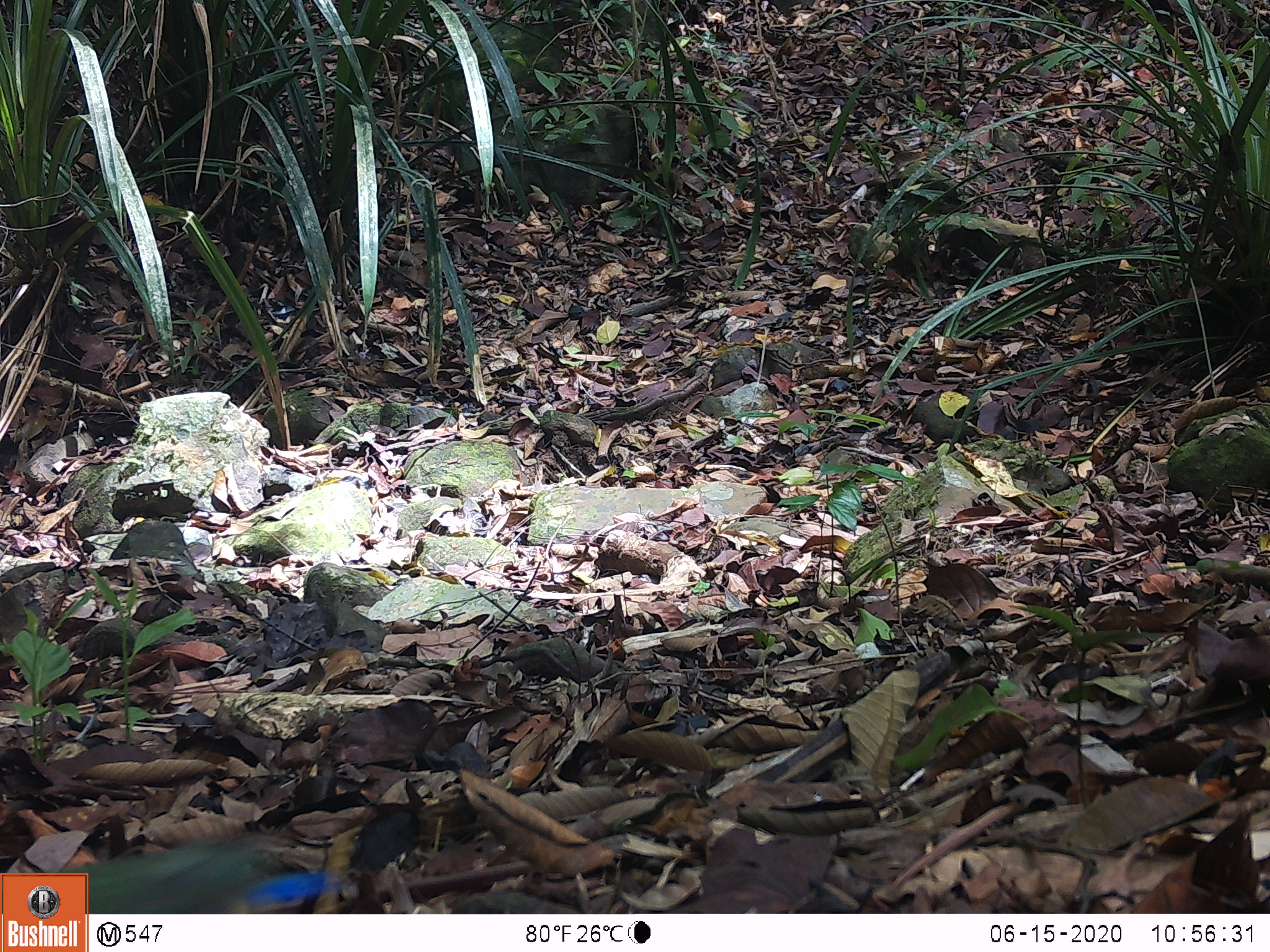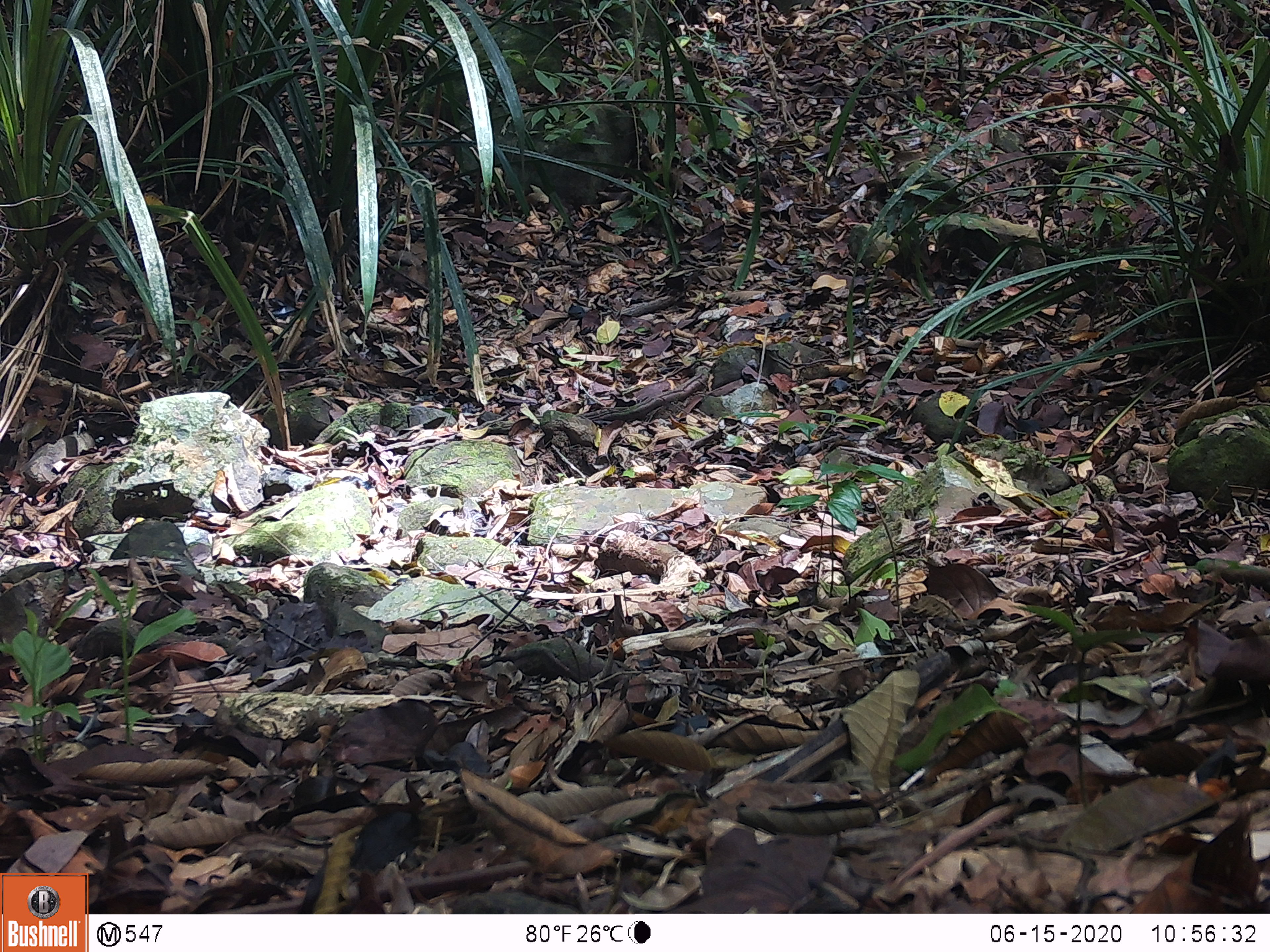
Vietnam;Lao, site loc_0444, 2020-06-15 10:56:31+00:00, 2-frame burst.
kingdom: Animalia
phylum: Chordata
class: Aves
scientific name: Aves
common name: bird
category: unidentified bird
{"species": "unidentified bird (bird) (Aves)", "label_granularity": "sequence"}